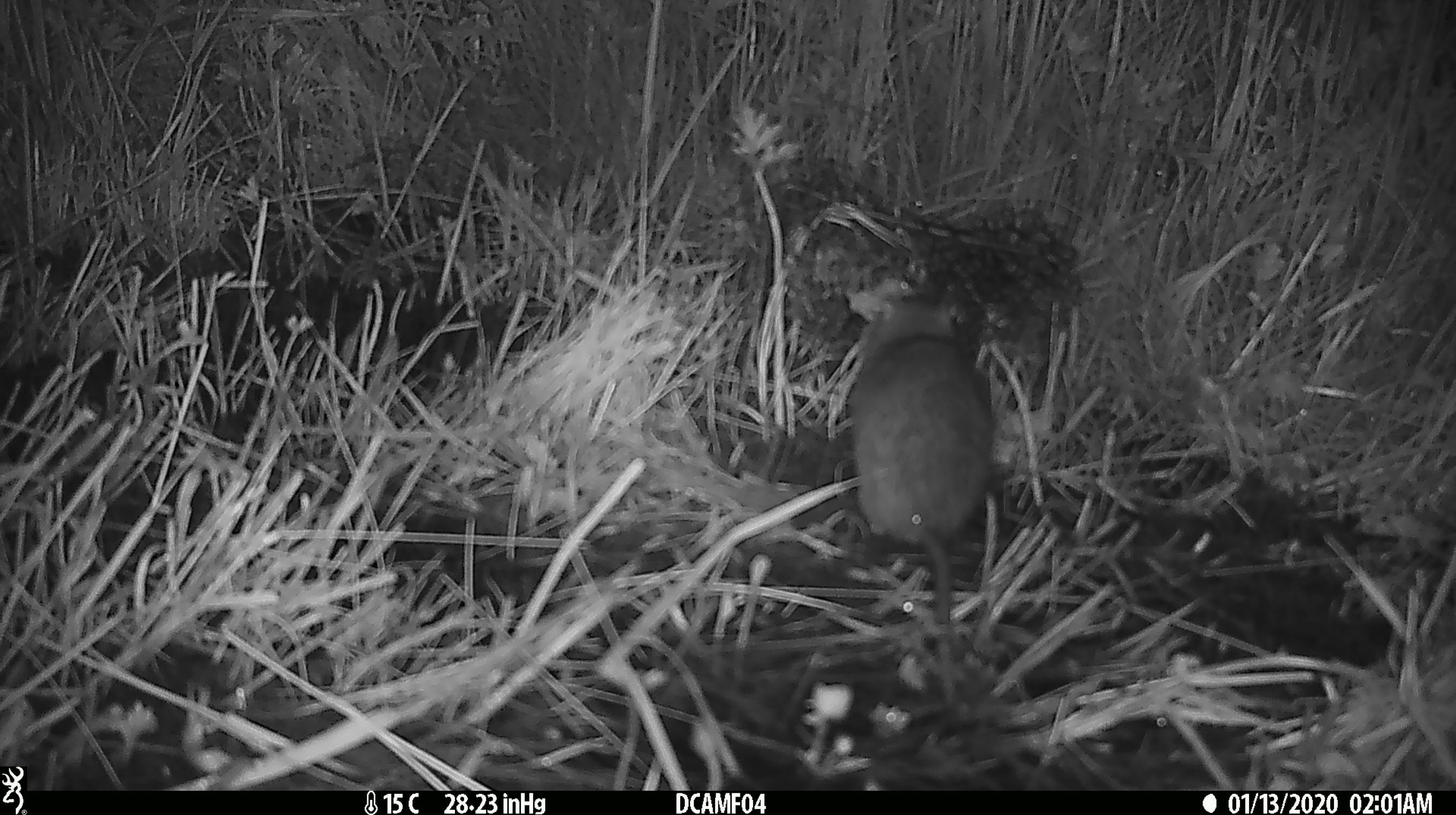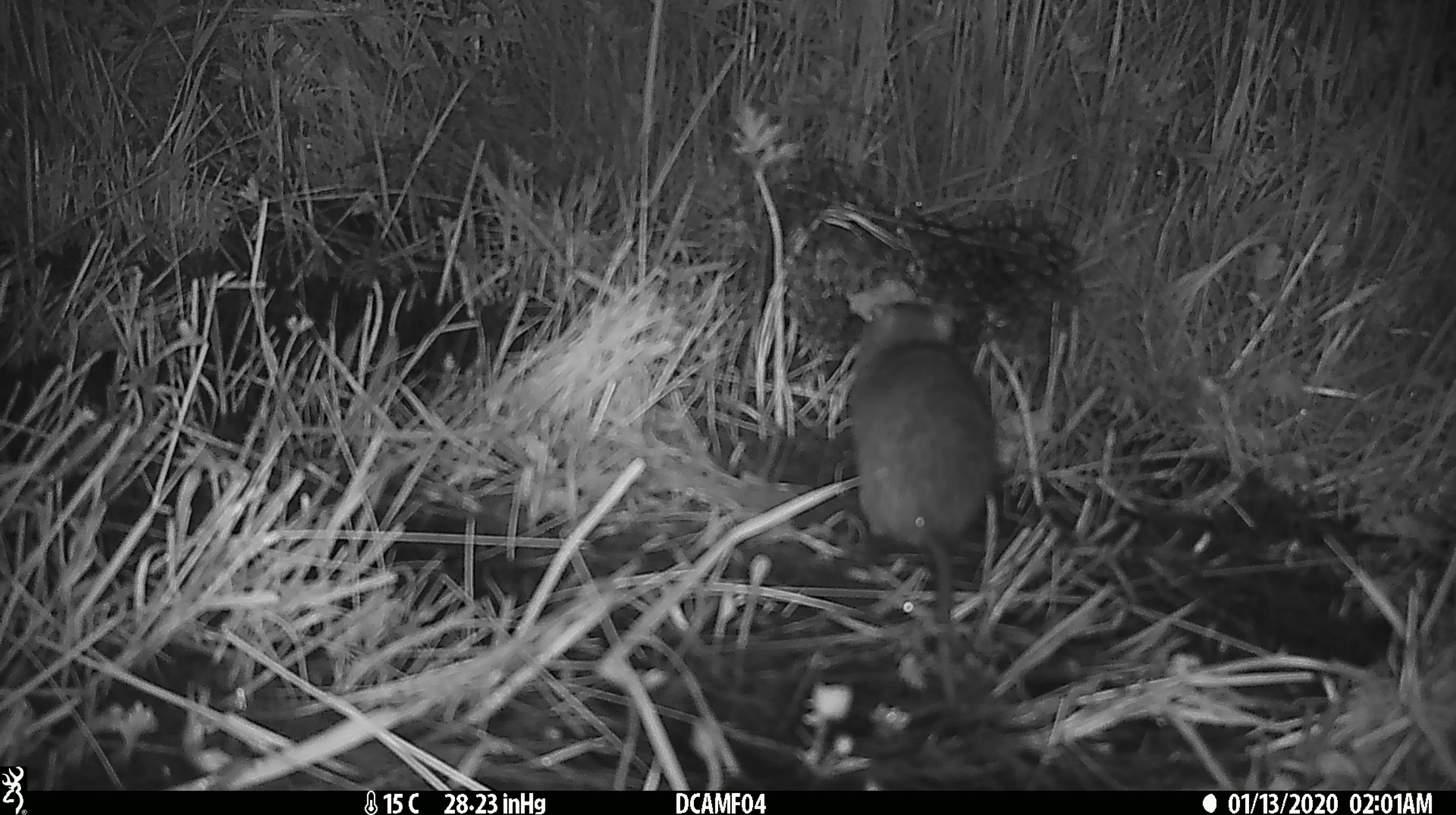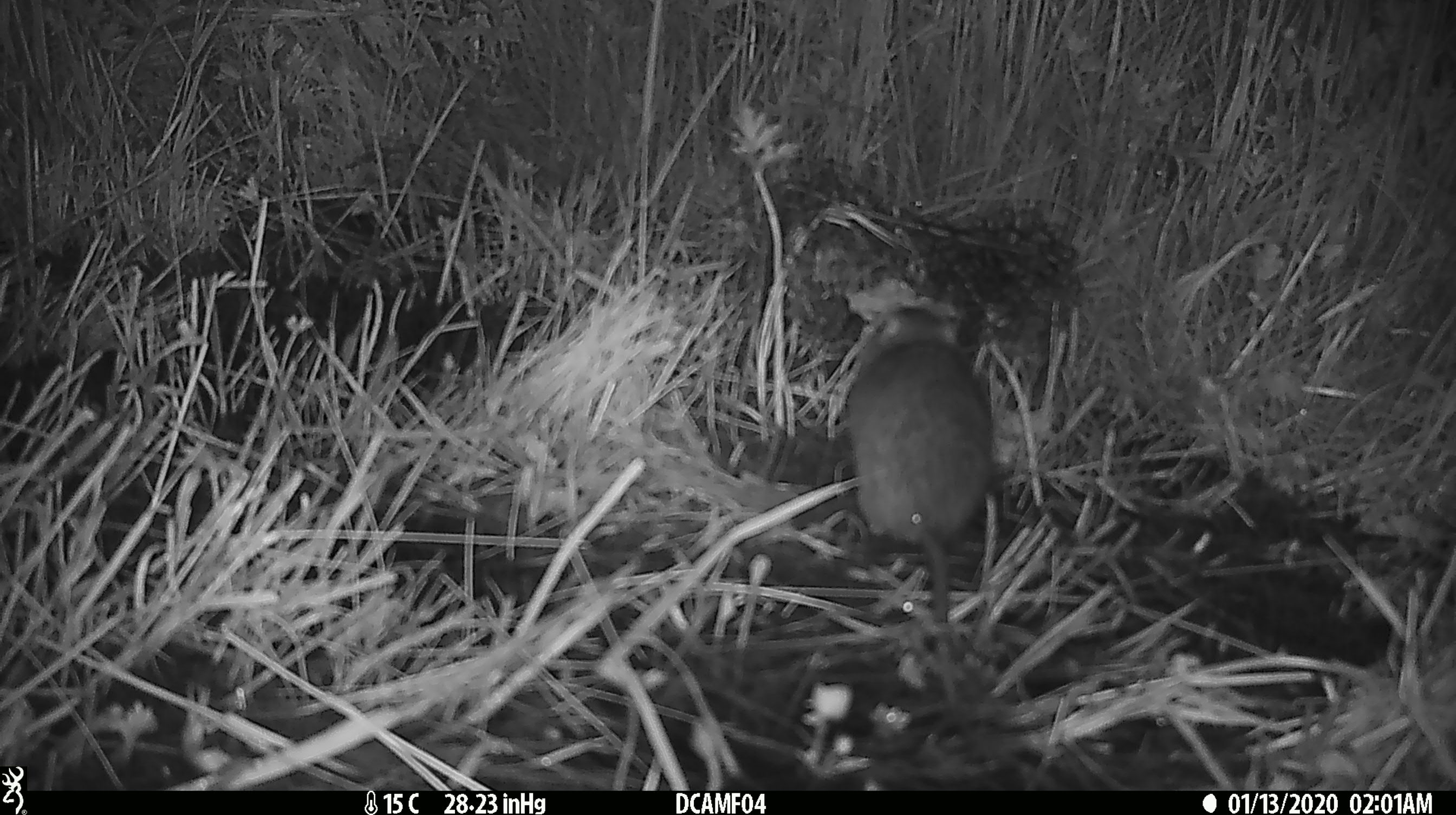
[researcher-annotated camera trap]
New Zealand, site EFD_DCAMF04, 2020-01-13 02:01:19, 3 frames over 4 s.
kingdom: Animalia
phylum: Chordata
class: Mammalia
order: Rodentia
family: Muridae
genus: Rattus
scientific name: Rattus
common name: rat